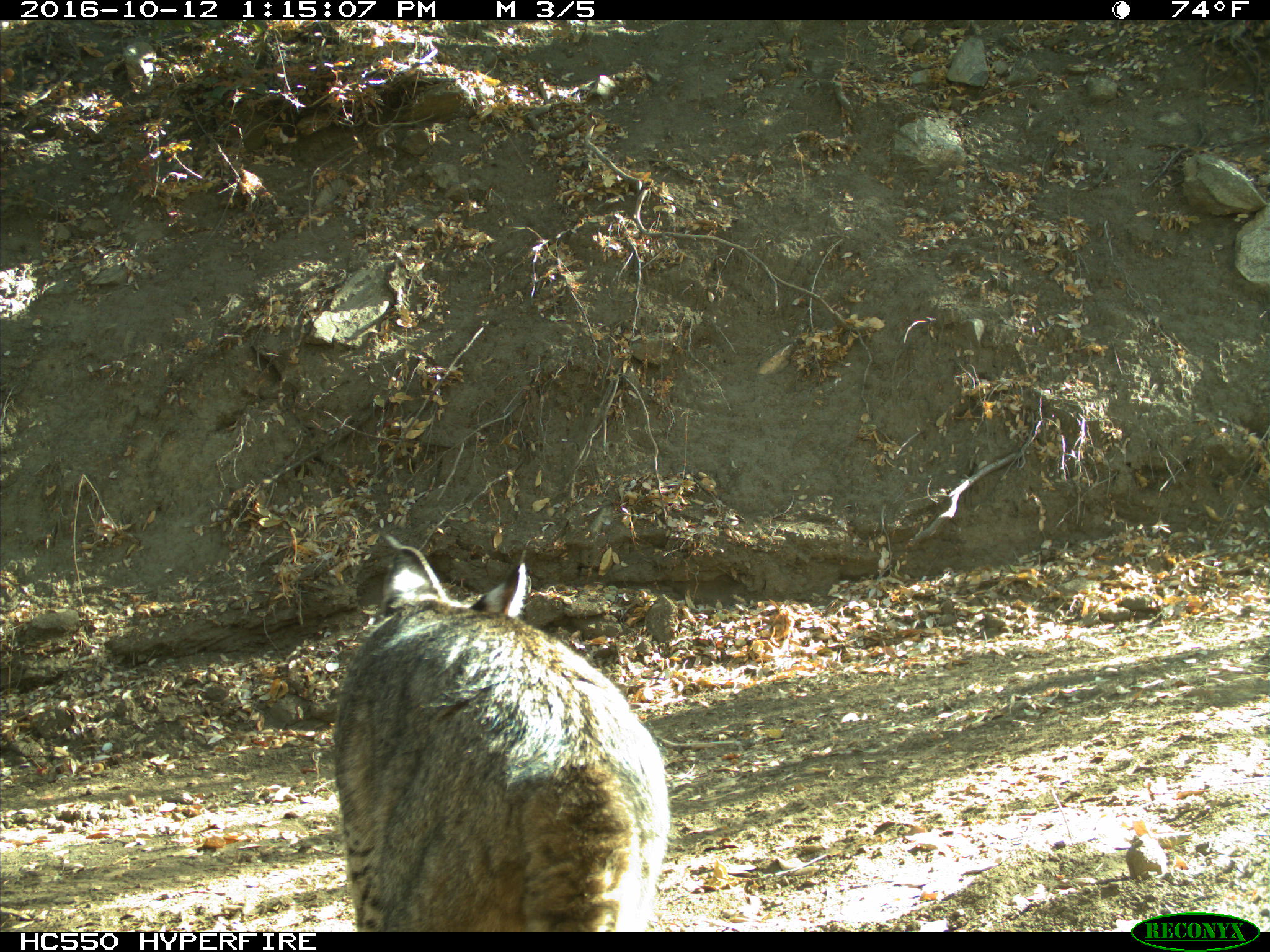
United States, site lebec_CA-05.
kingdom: Animalia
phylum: Chordata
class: Mammalia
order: Carnivora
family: Felidae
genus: Lynx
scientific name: Lynx rufus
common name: bobcat